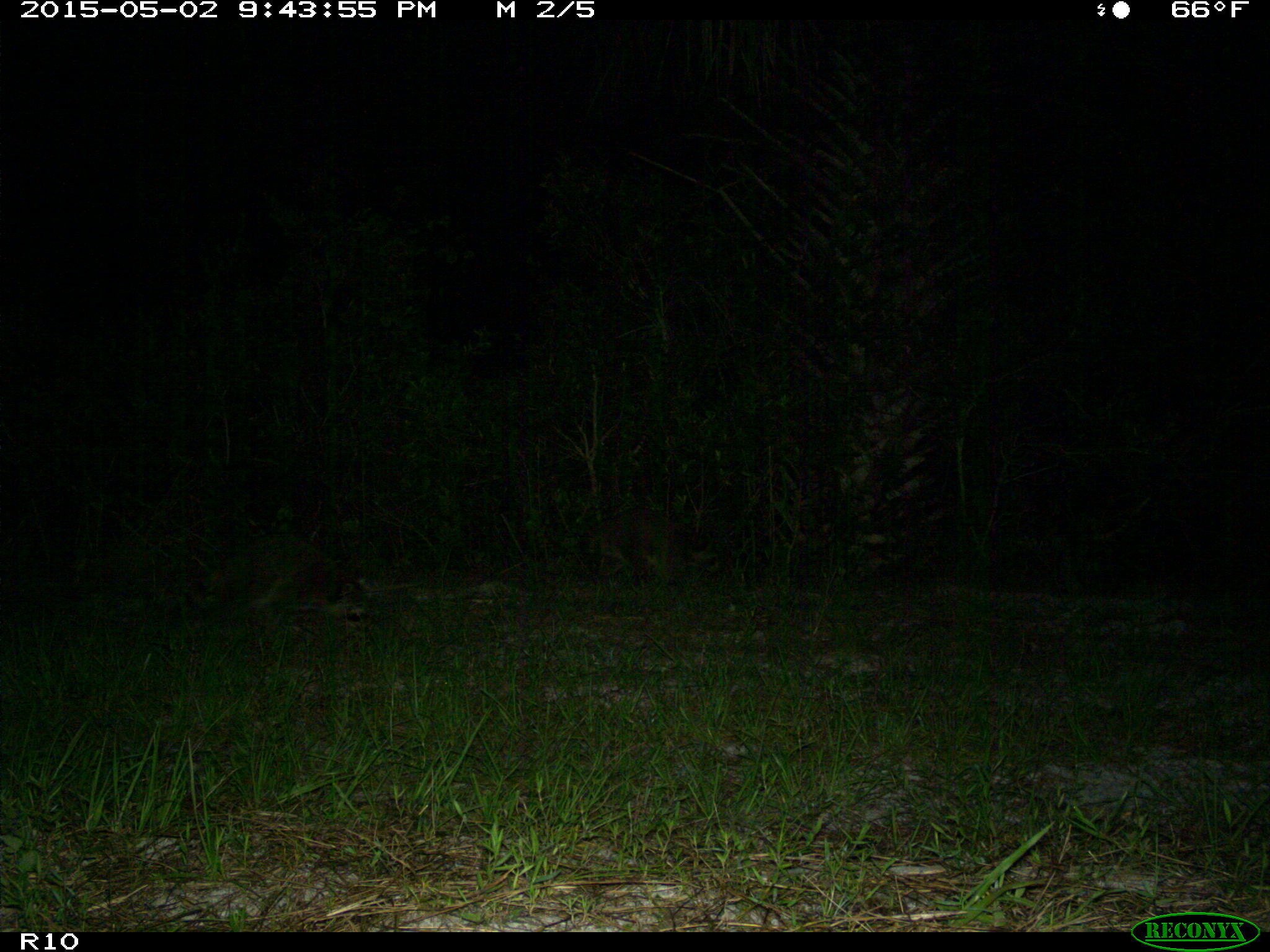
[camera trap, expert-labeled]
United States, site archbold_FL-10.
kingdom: Animalia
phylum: Chordata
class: Mammalia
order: Carnivora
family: Procyonidae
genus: Procyon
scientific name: Procyon lotor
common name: common raccoon